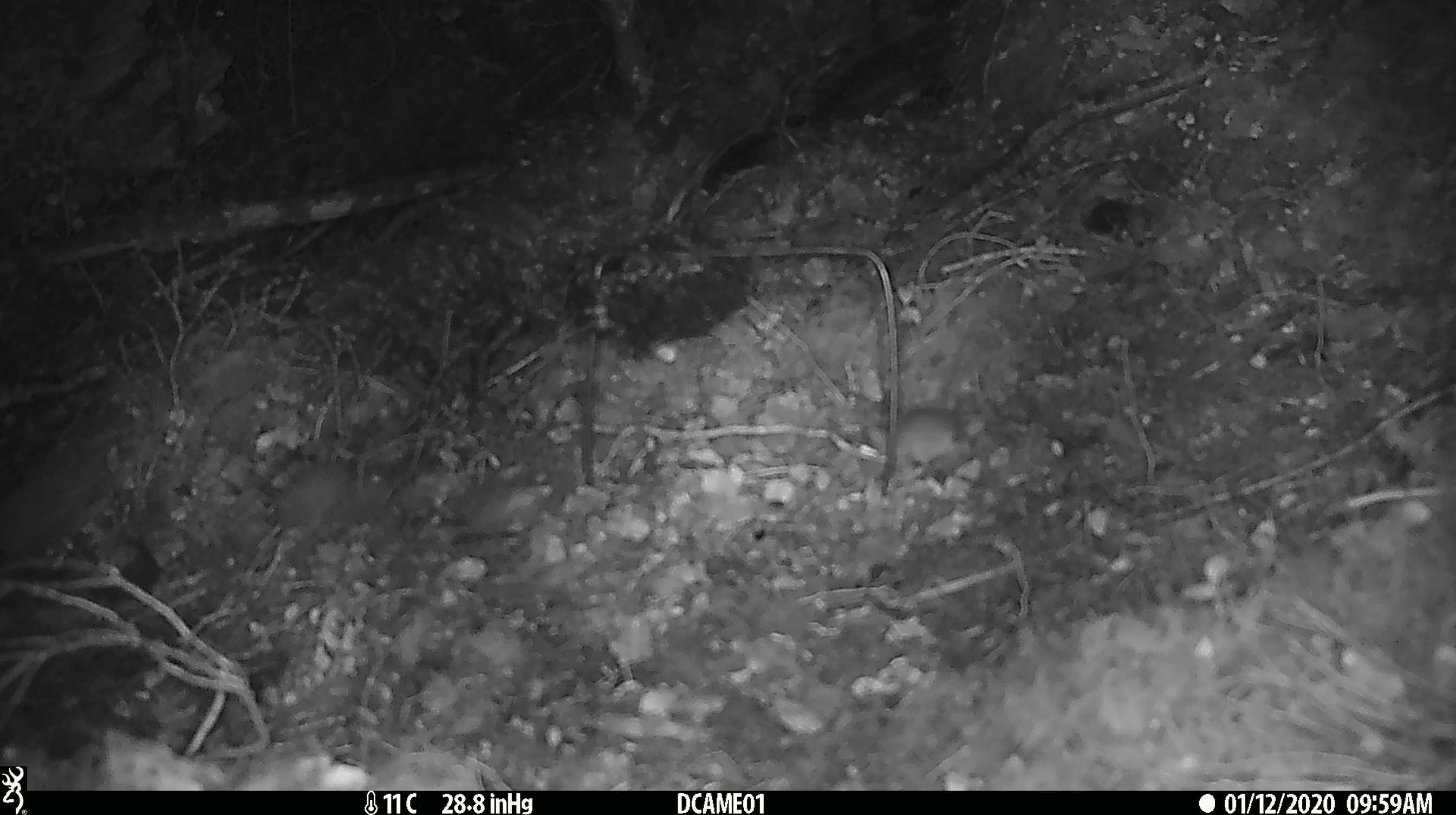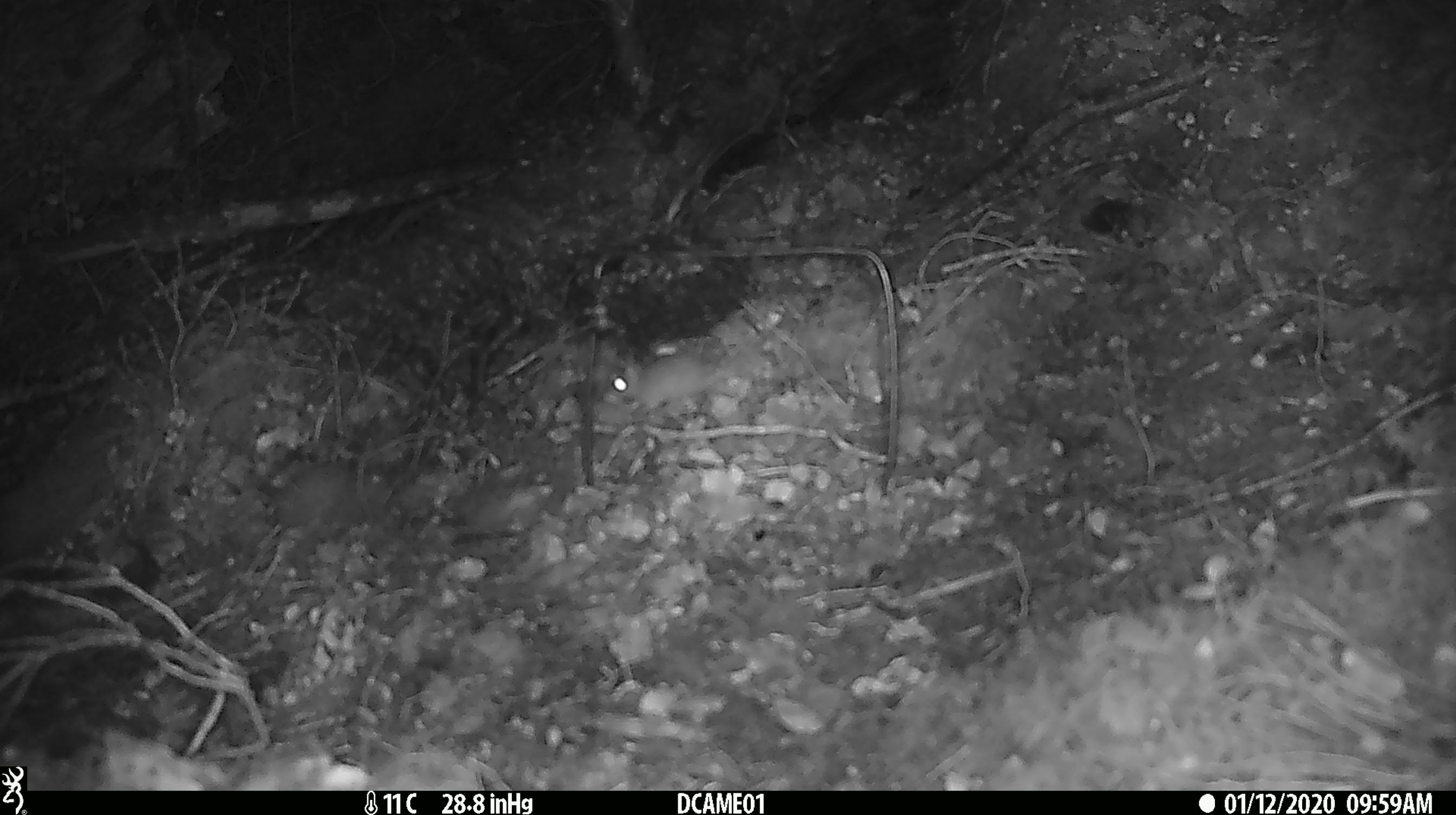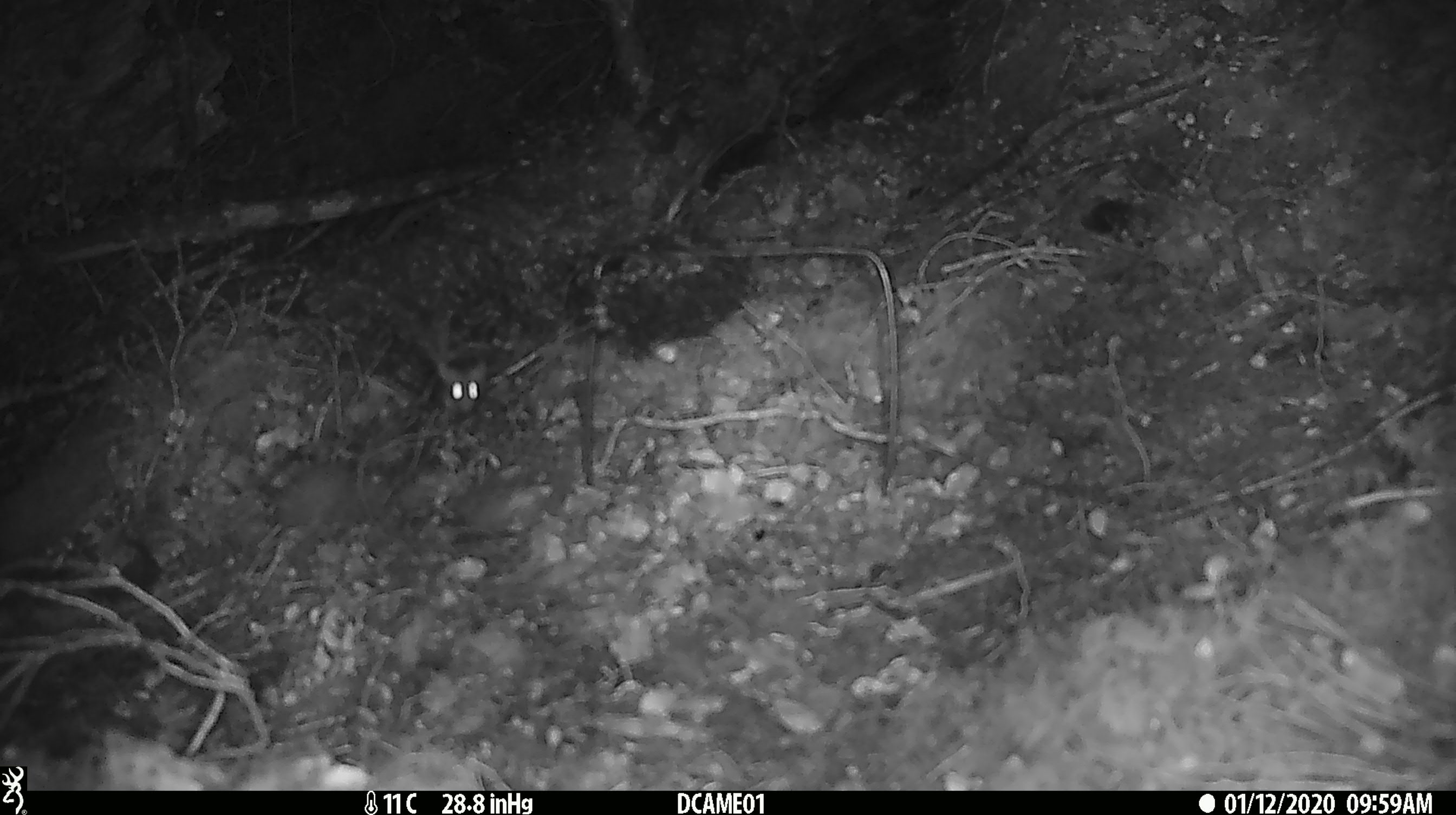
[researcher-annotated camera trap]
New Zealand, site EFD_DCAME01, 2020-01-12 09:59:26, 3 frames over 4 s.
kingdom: Animalia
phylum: Chordata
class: Mammalia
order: Rodentia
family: Muridae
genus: Mus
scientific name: Mus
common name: mouse